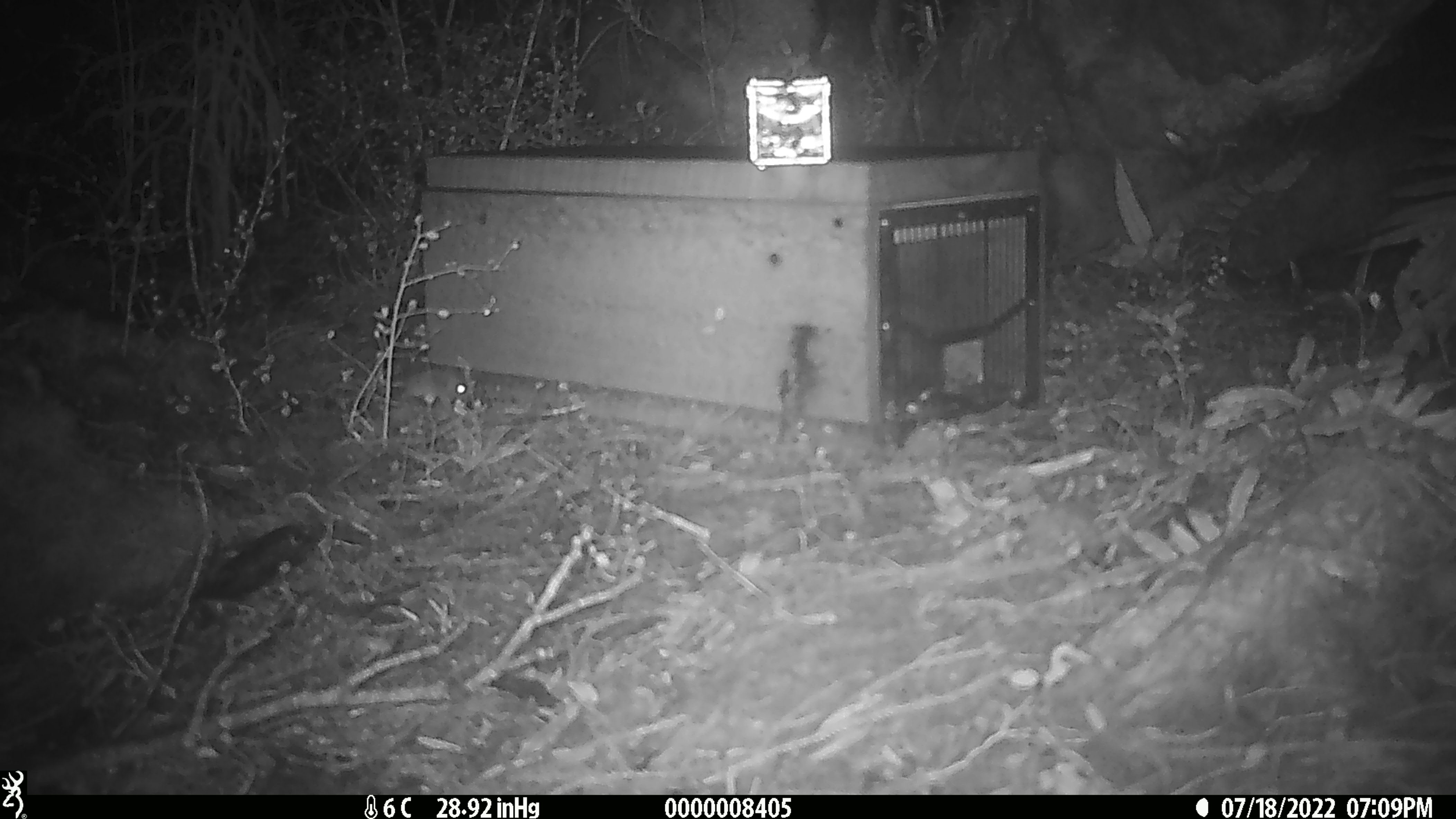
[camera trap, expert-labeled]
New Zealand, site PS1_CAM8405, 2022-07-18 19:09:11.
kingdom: Animalia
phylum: Chordata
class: Mammalia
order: Rodentia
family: Muridae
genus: Mus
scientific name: Mus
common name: mouse